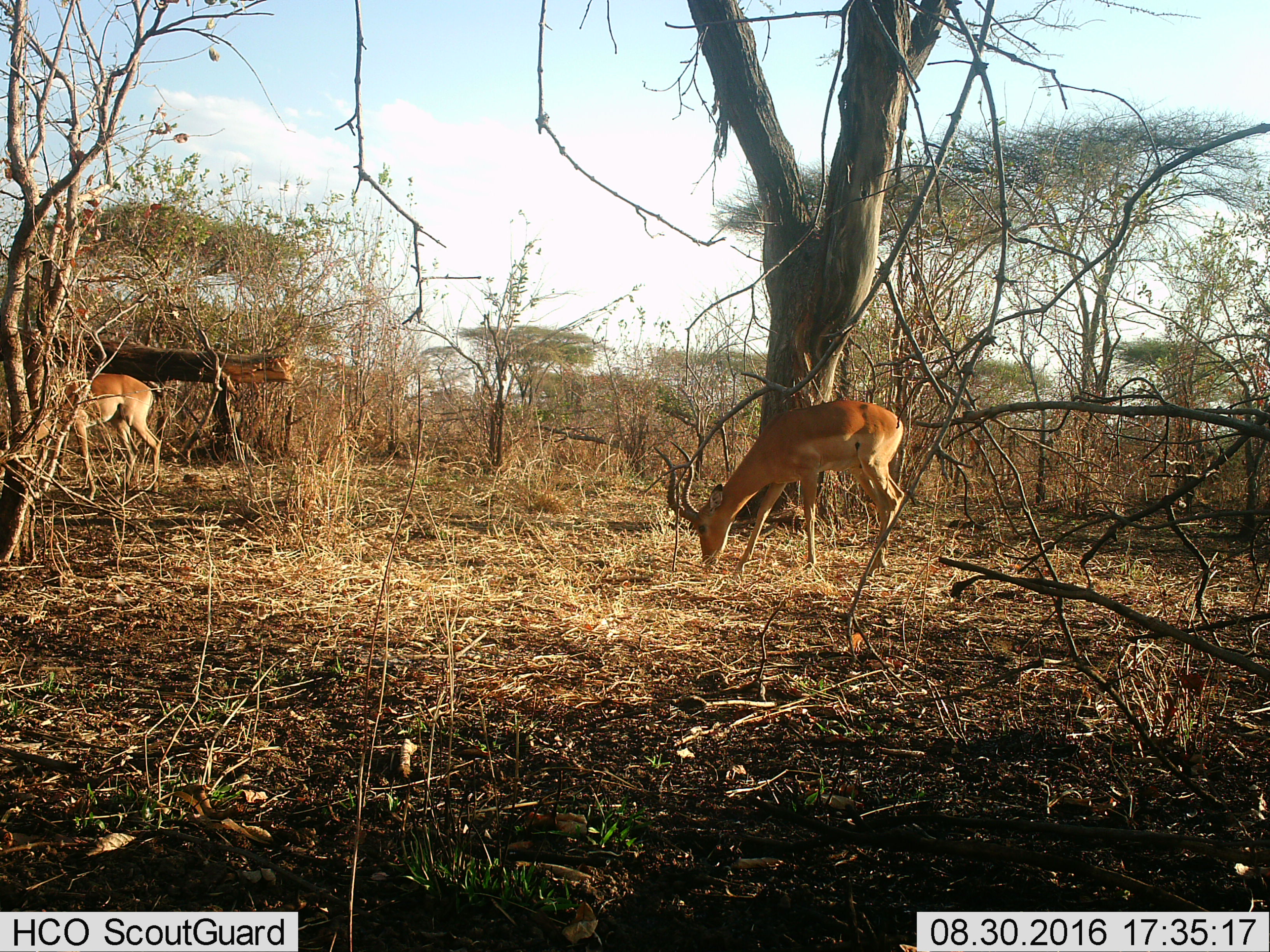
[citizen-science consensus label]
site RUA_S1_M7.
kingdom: Animalia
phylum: Chordata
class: Mammalia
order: Artiodactyla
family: Bovidae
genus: Aepyceros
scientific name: Aepyceros melampus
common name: impala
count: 2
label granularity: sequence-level